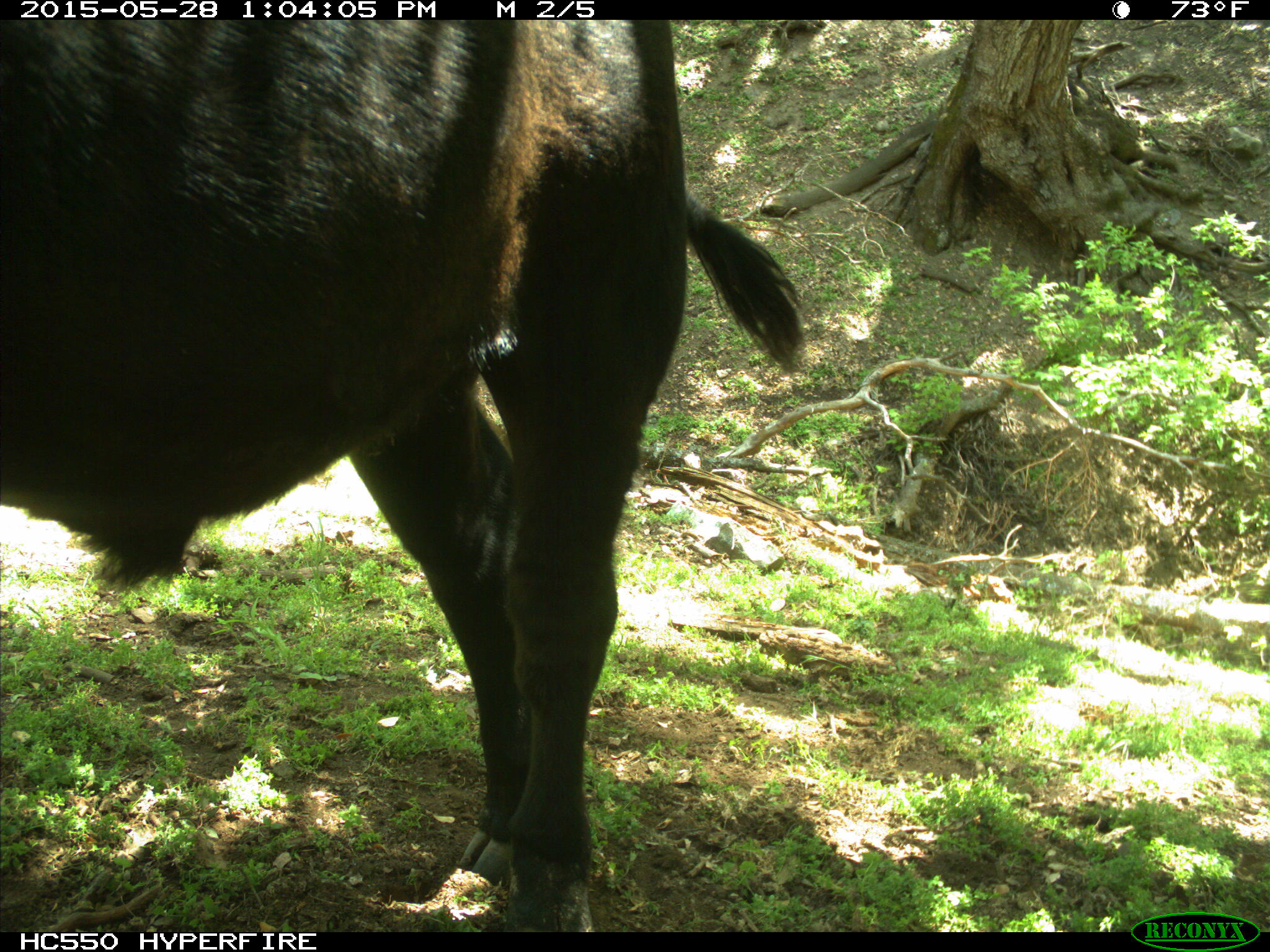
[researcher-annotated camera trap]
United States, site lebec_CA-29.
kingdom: Animalia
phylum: Chordata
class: Mammalia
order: Artiodactyla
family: Bovidae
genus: Bos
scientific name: Bos taurus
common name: domestic cow